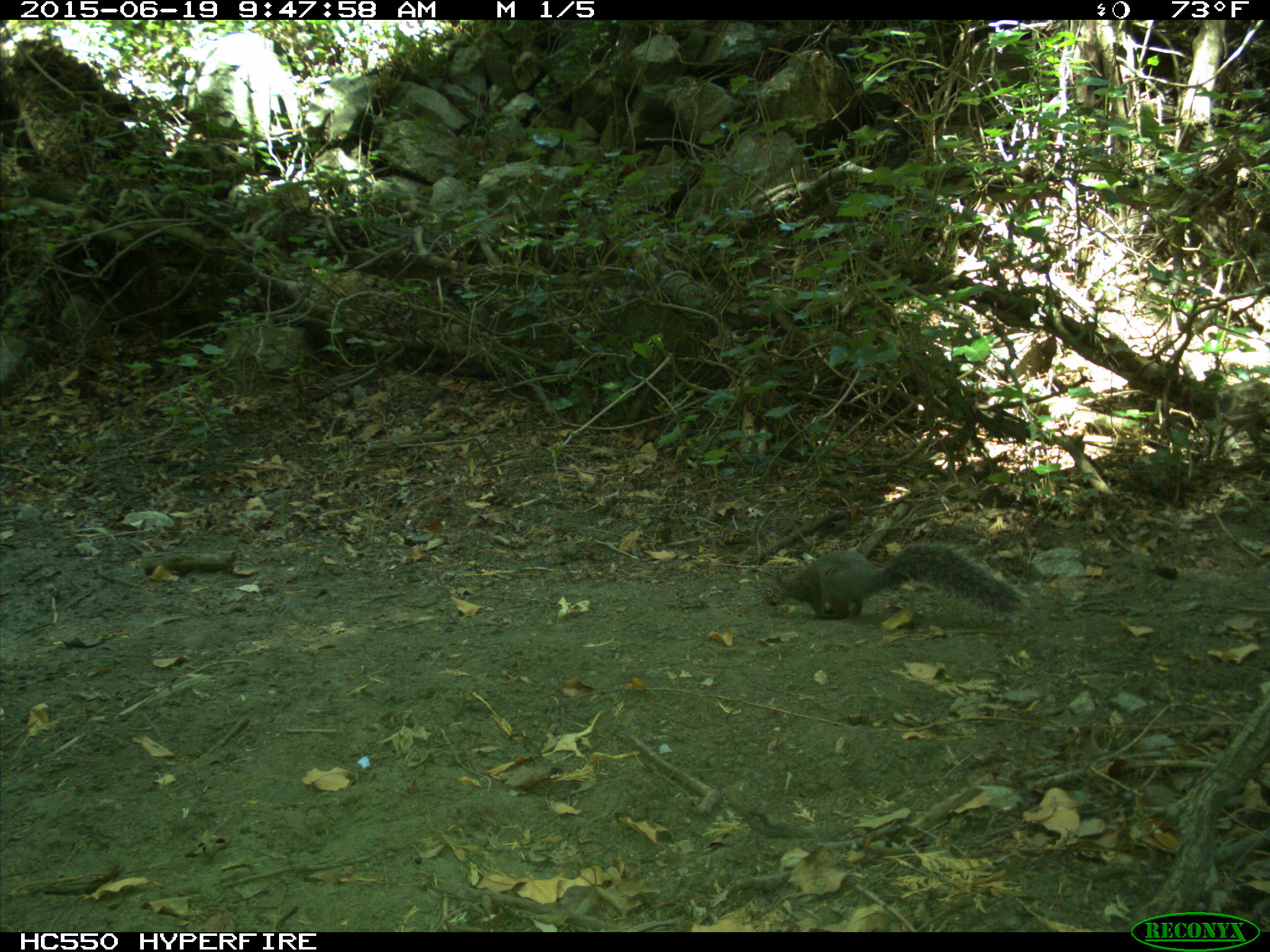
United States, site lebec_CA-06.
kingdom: Animalia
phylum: Chordata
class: Mammalia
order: Rodentia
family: Sciuridae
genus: Sciurus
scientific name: Sciurus carolinensis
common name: eastern gray squirrel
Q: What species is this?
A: Sciurus carolinensis (eastern gray squirrel).